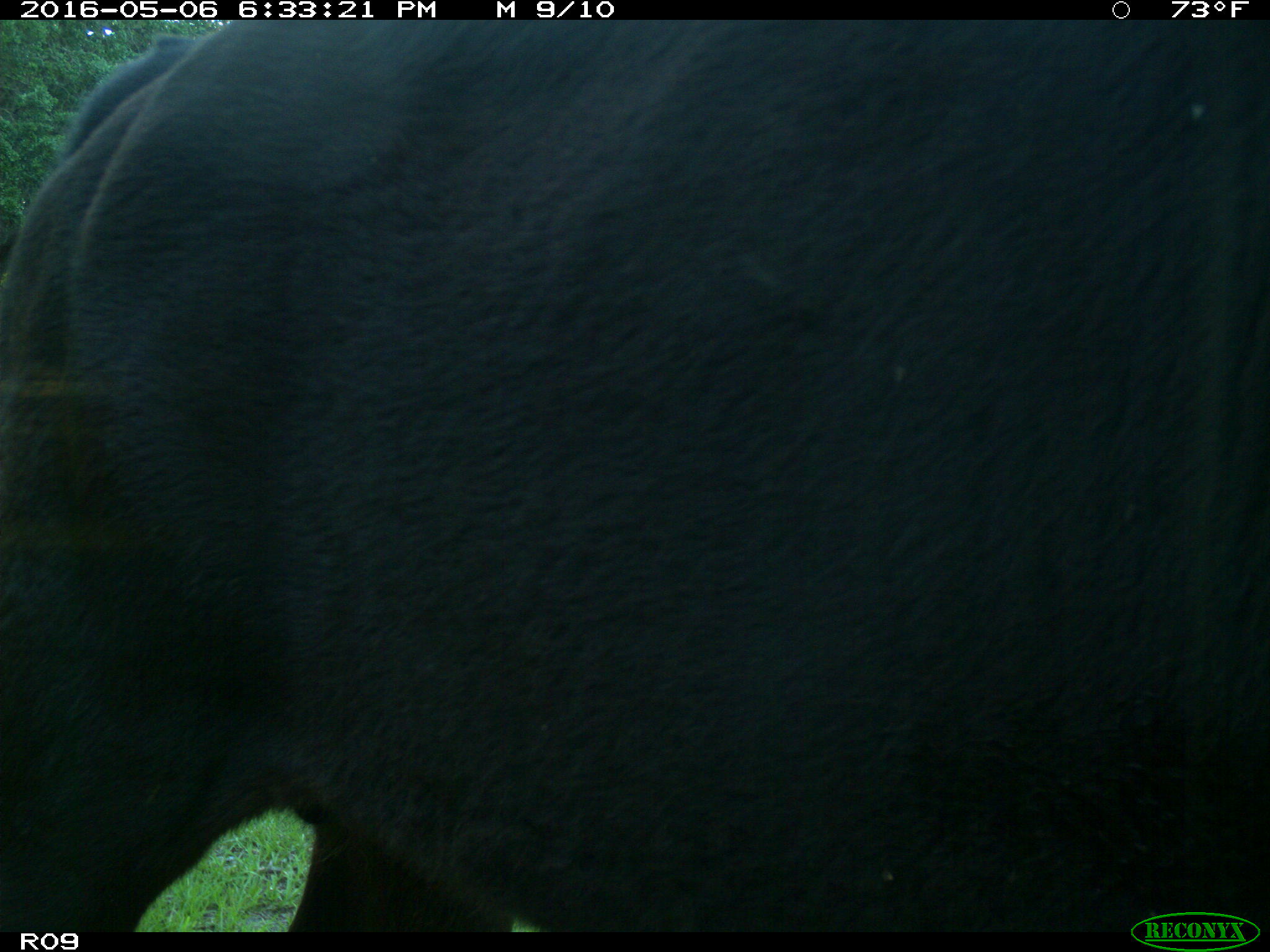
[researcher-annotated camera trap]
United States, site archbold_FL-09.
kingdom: Animalia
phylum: Chordata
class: Mammalia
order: Artiodactyla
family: Bovidae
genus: Bos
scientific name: Bos taurus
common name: domestic cow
Bos taurus (domestic cow).